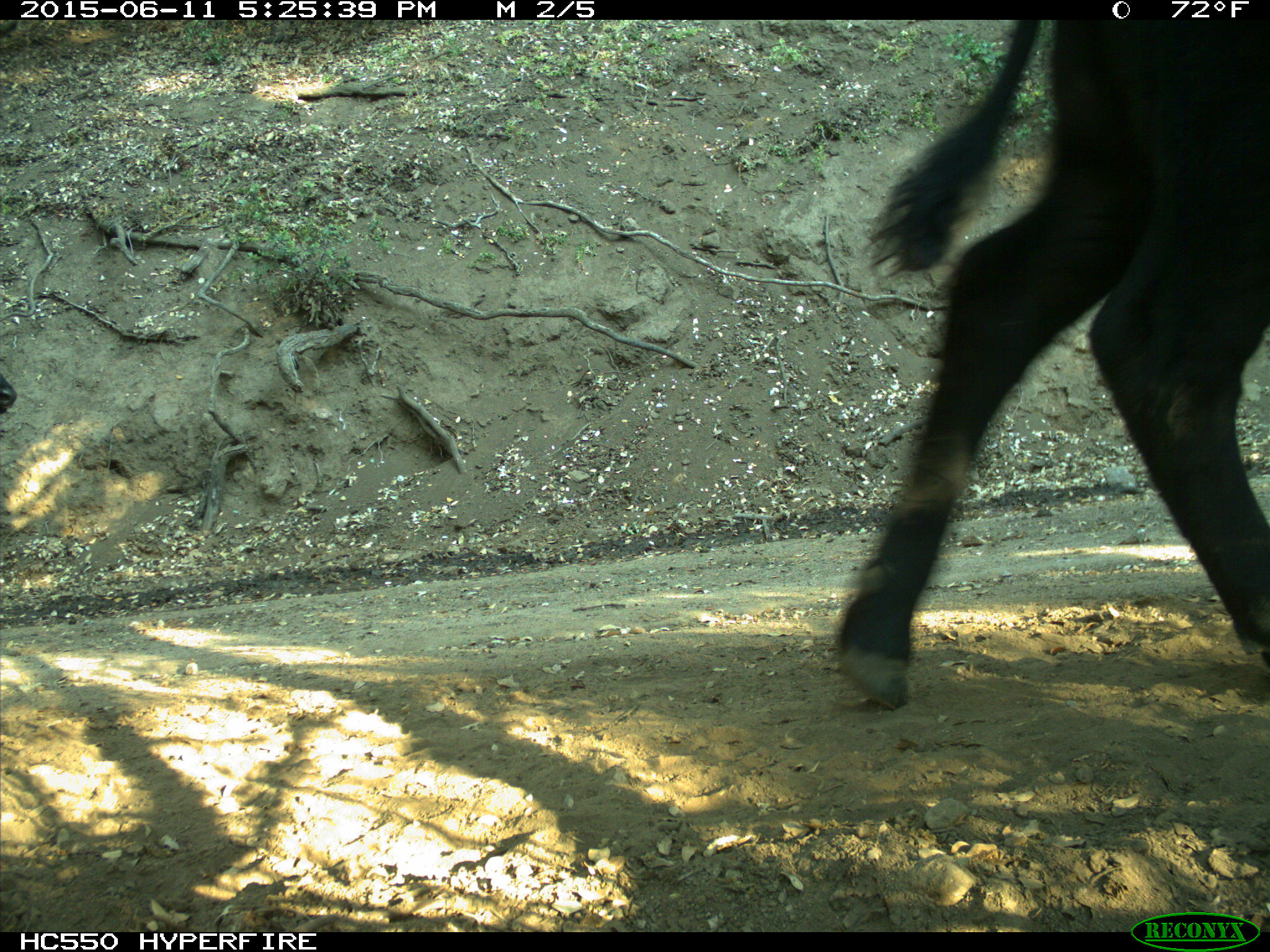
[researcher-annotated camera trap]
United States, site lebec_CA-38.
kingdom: Animalia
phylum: Chordata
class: Mammalia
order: Artiodactyla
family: Bovidae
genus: Bos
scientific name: Bos taurus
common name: domestic cow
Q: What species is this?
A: Bos taurus (domestic cow).